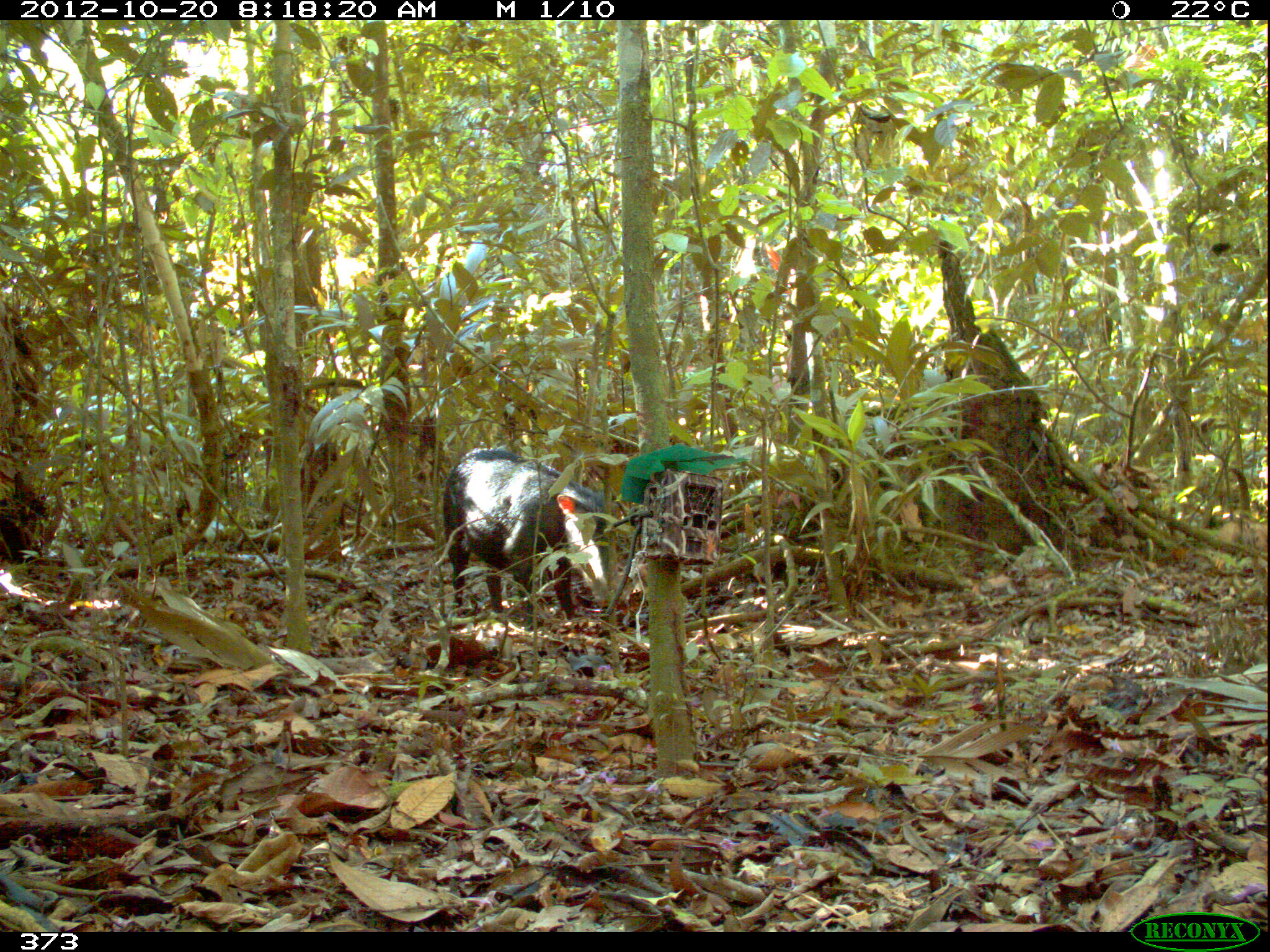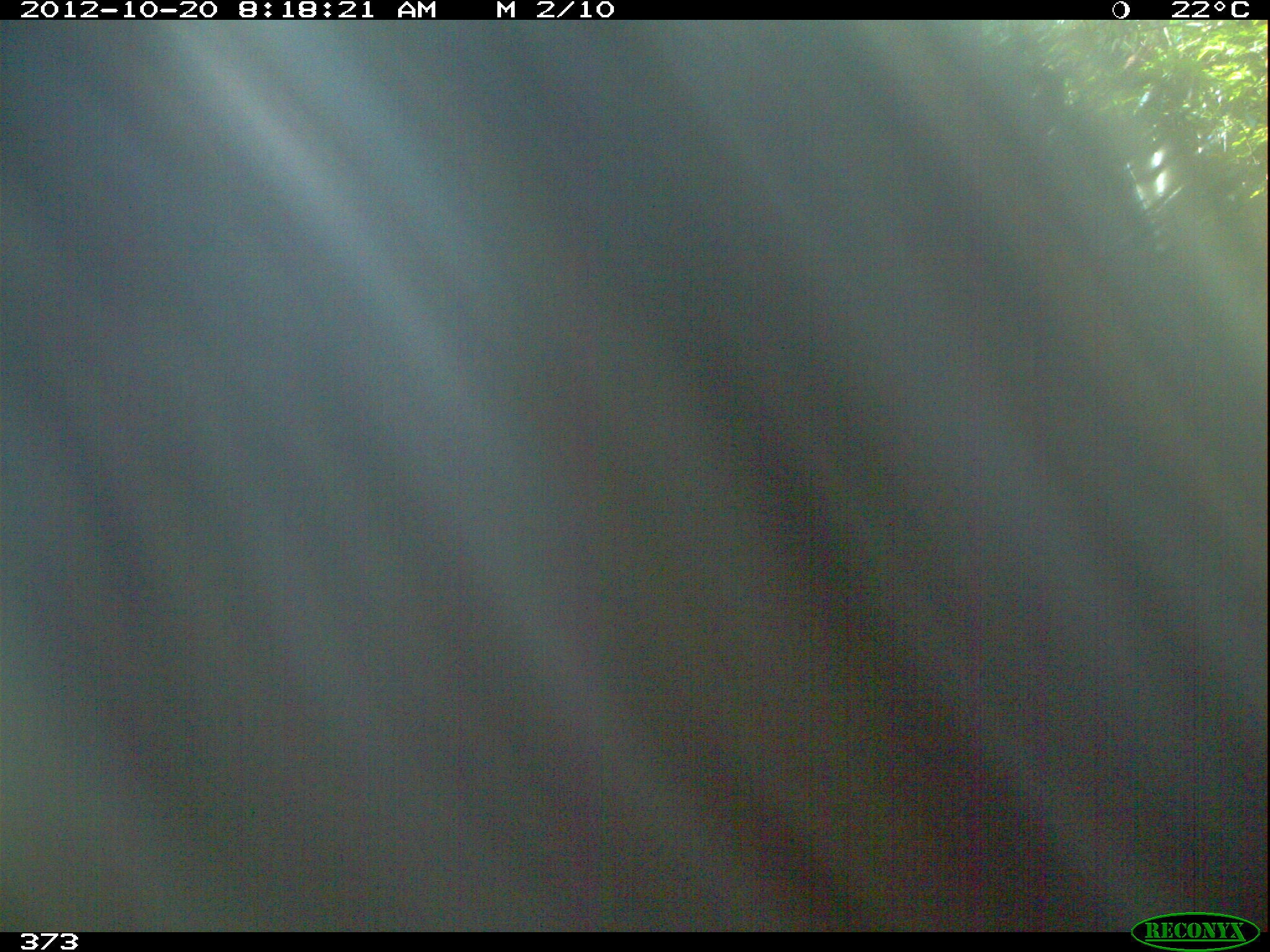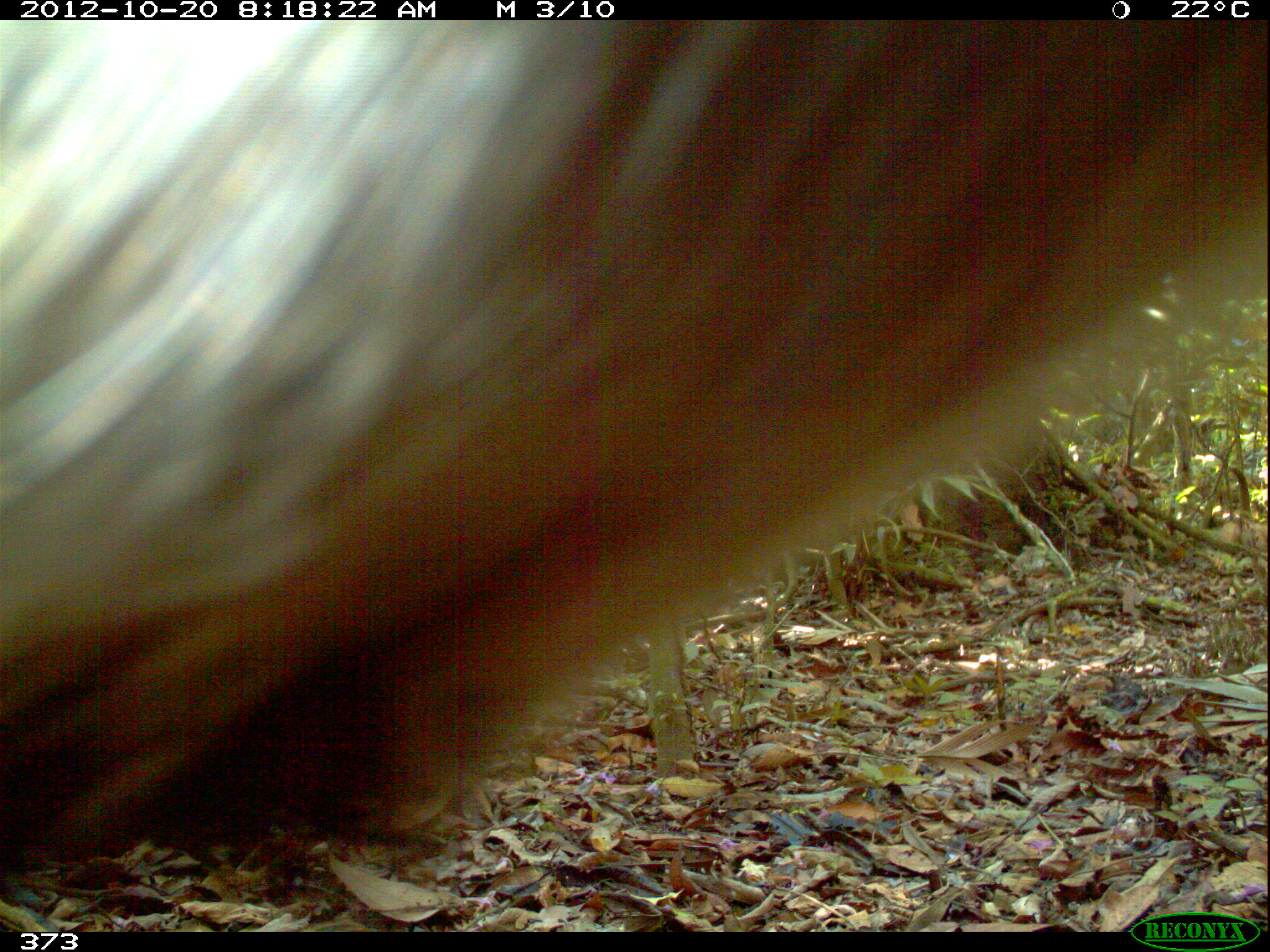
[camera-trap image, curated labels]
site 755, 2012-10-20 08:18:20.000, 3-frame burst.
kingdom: Animalia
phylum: Chordata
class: Mammalia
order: Artiodactyla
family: Tayassuidae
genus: Tayassu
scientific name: Tayassu pecari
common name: white-lipped peccary